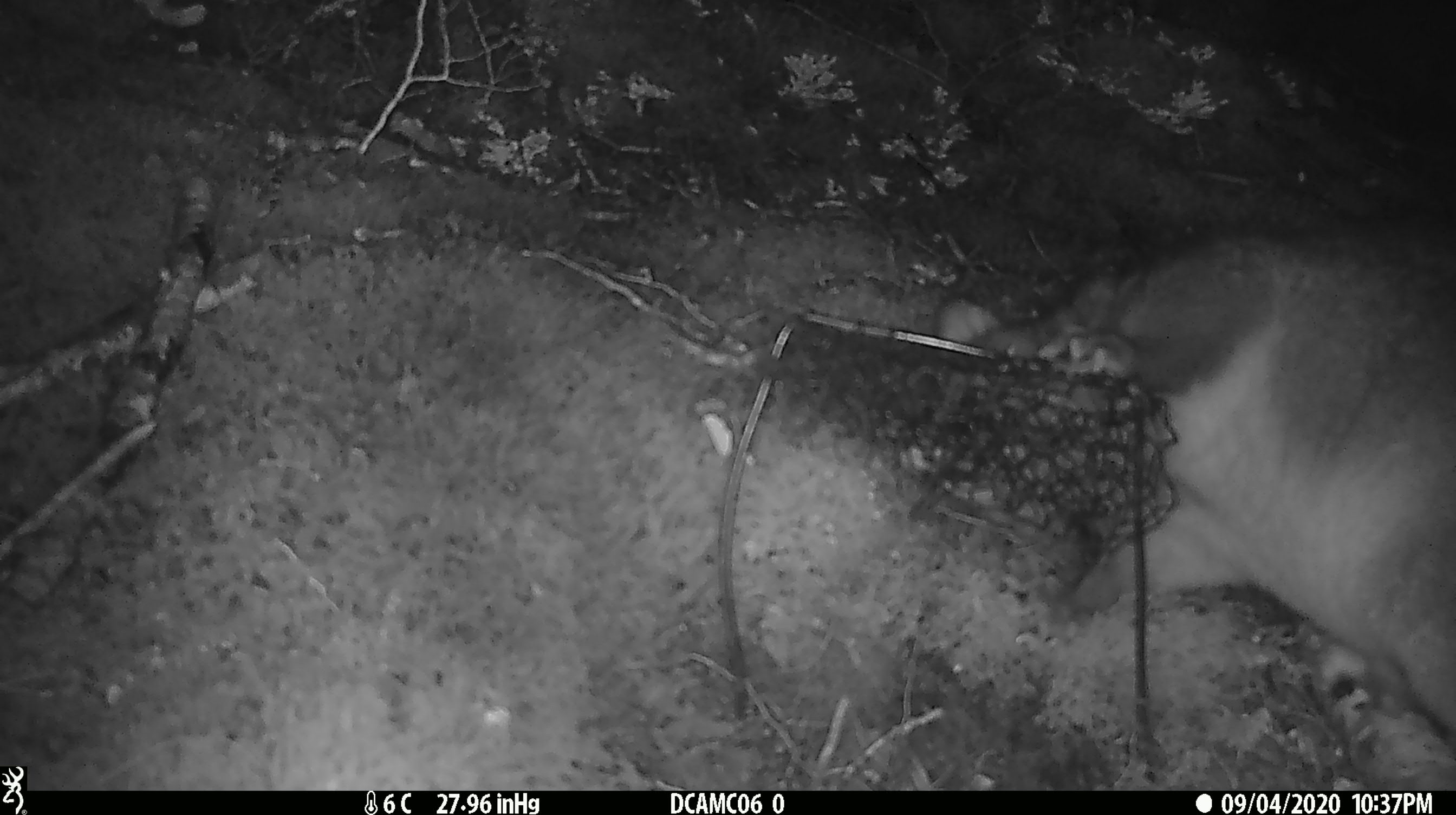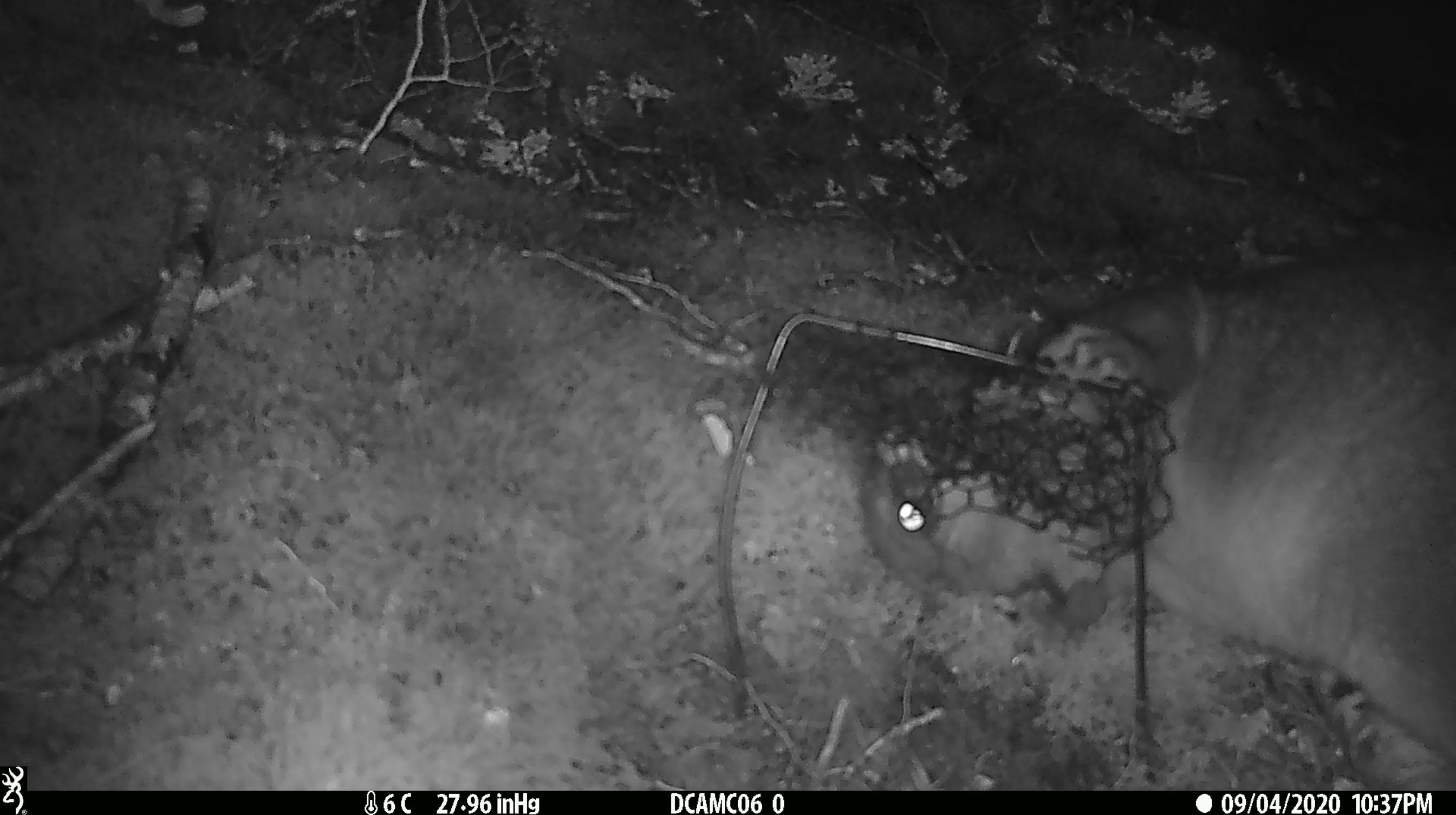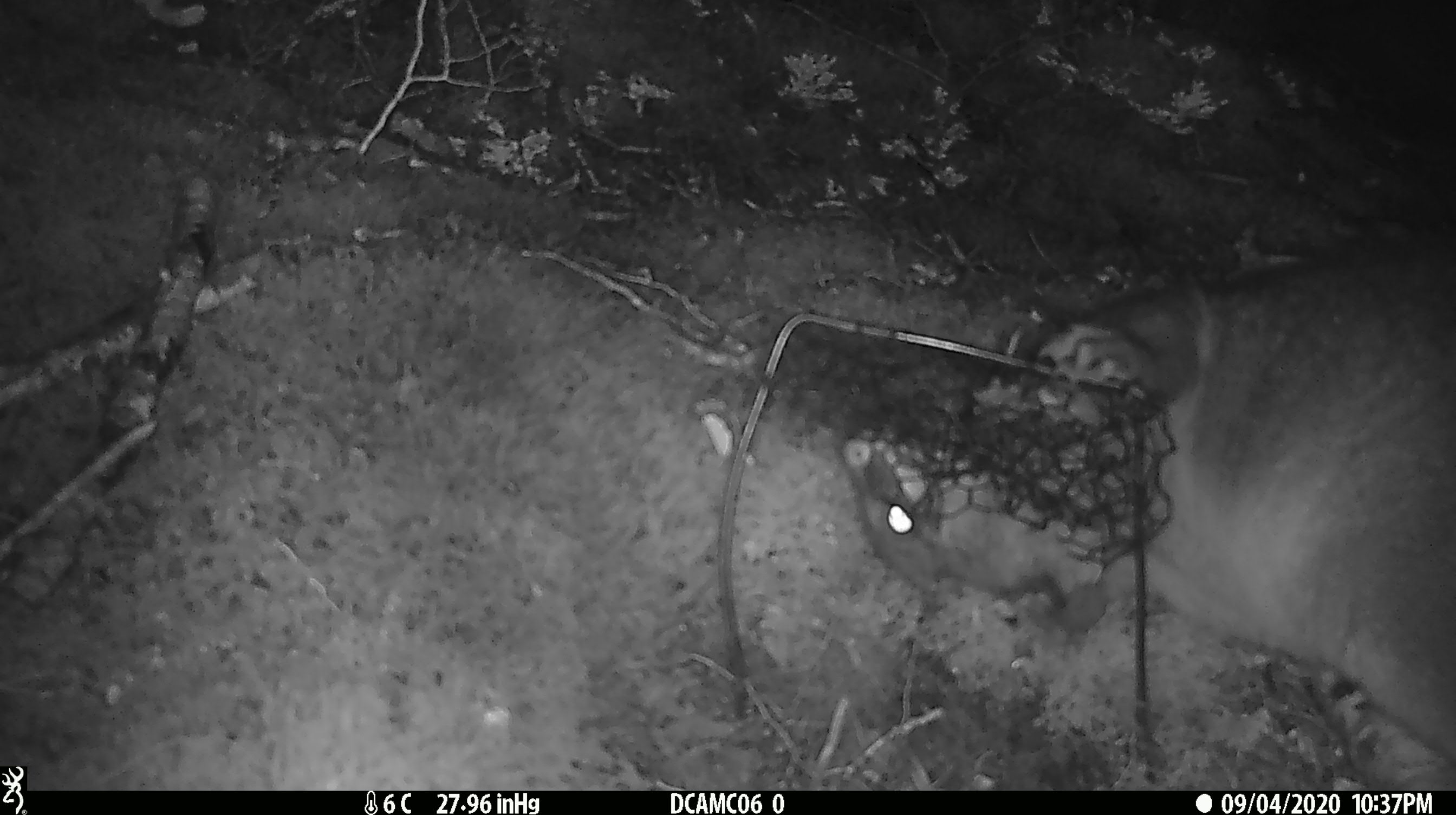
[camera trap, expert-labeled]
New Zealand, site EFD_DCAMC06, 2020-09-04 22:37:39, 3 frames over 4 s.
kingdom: Animalia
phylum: Chordata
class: Mammalia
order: Diprotodontia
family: Phalangeridae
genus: Trichosurus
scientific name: Trichosurus vulpecula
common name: common brushtail possum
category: possum